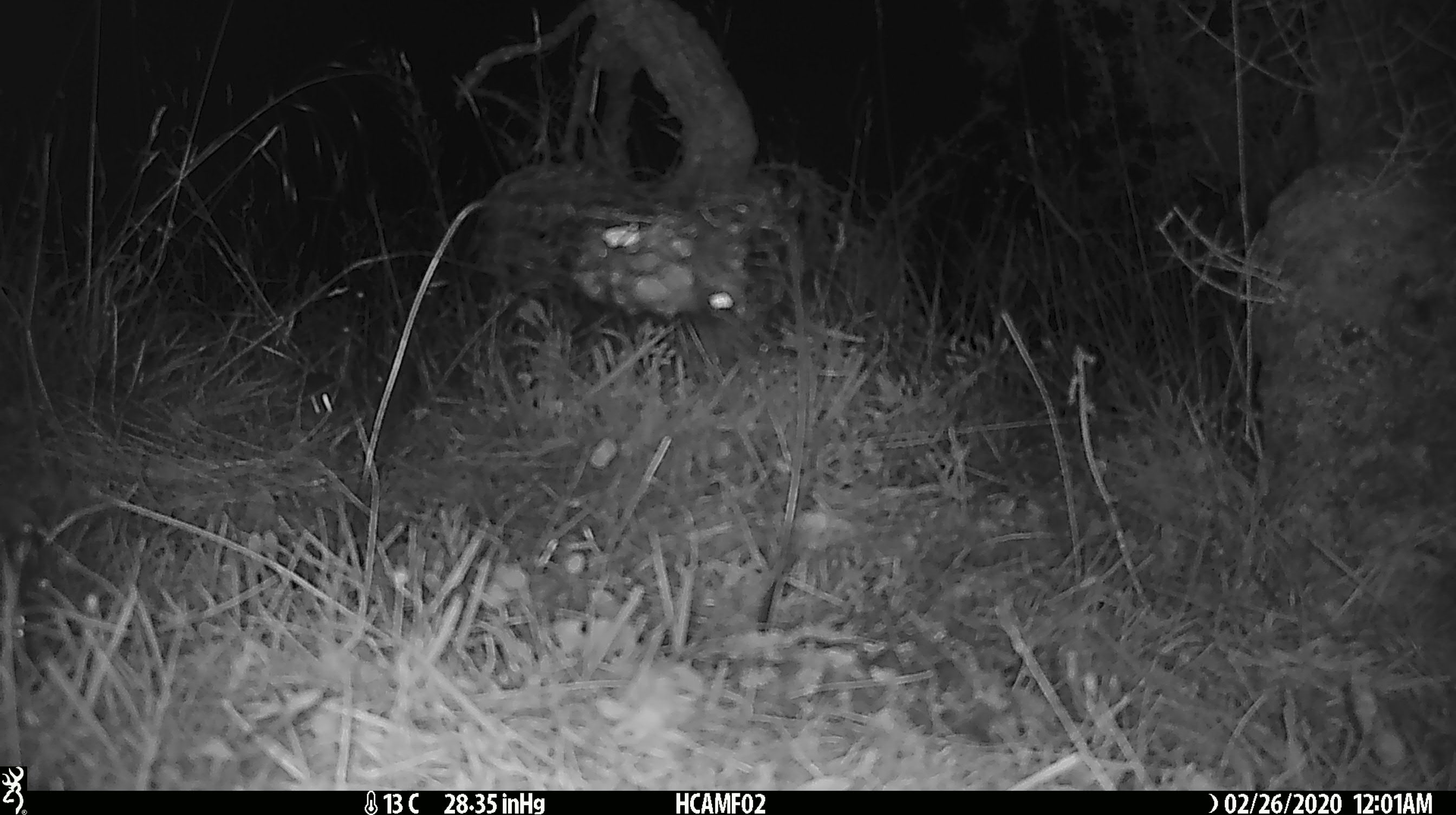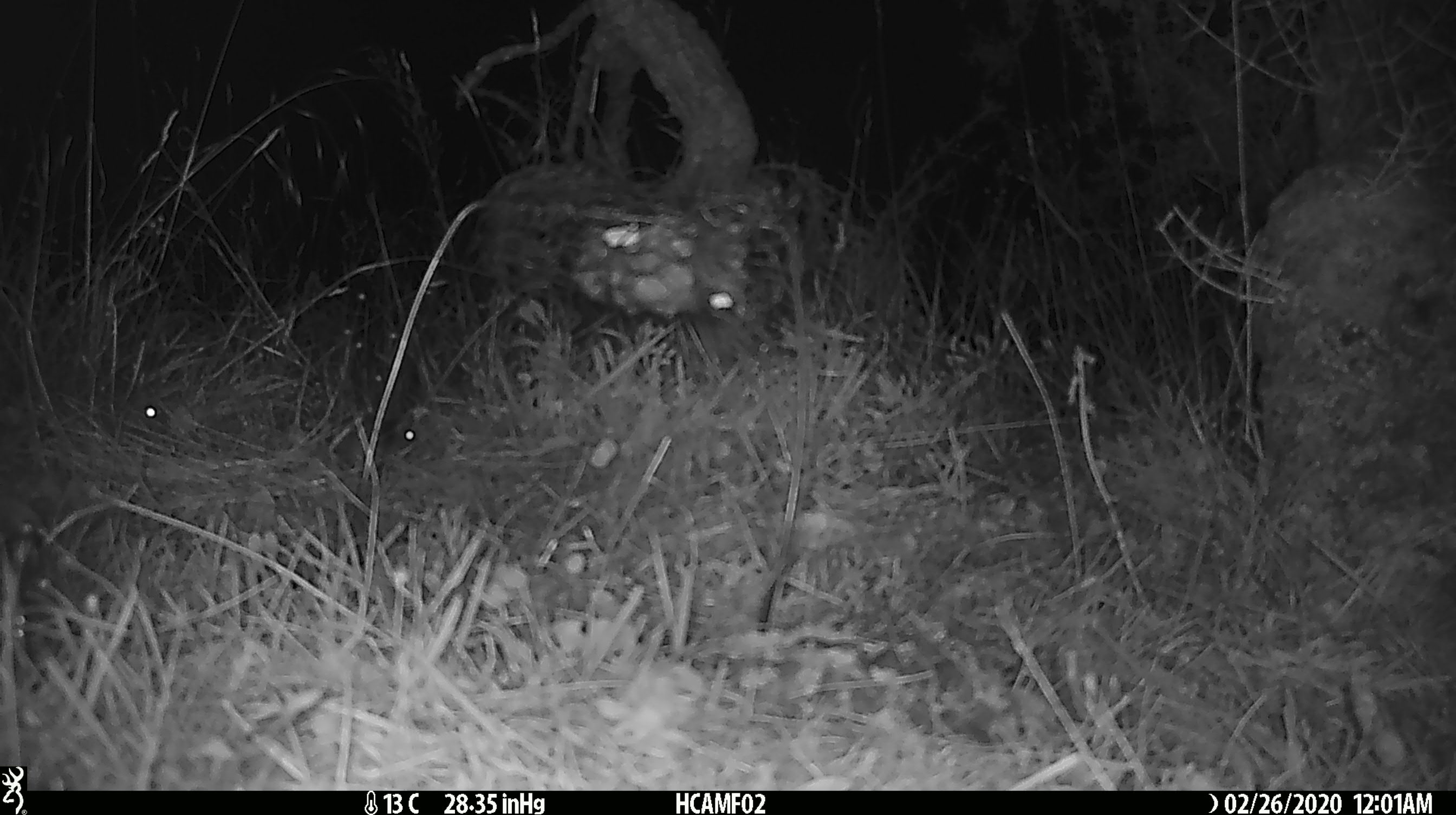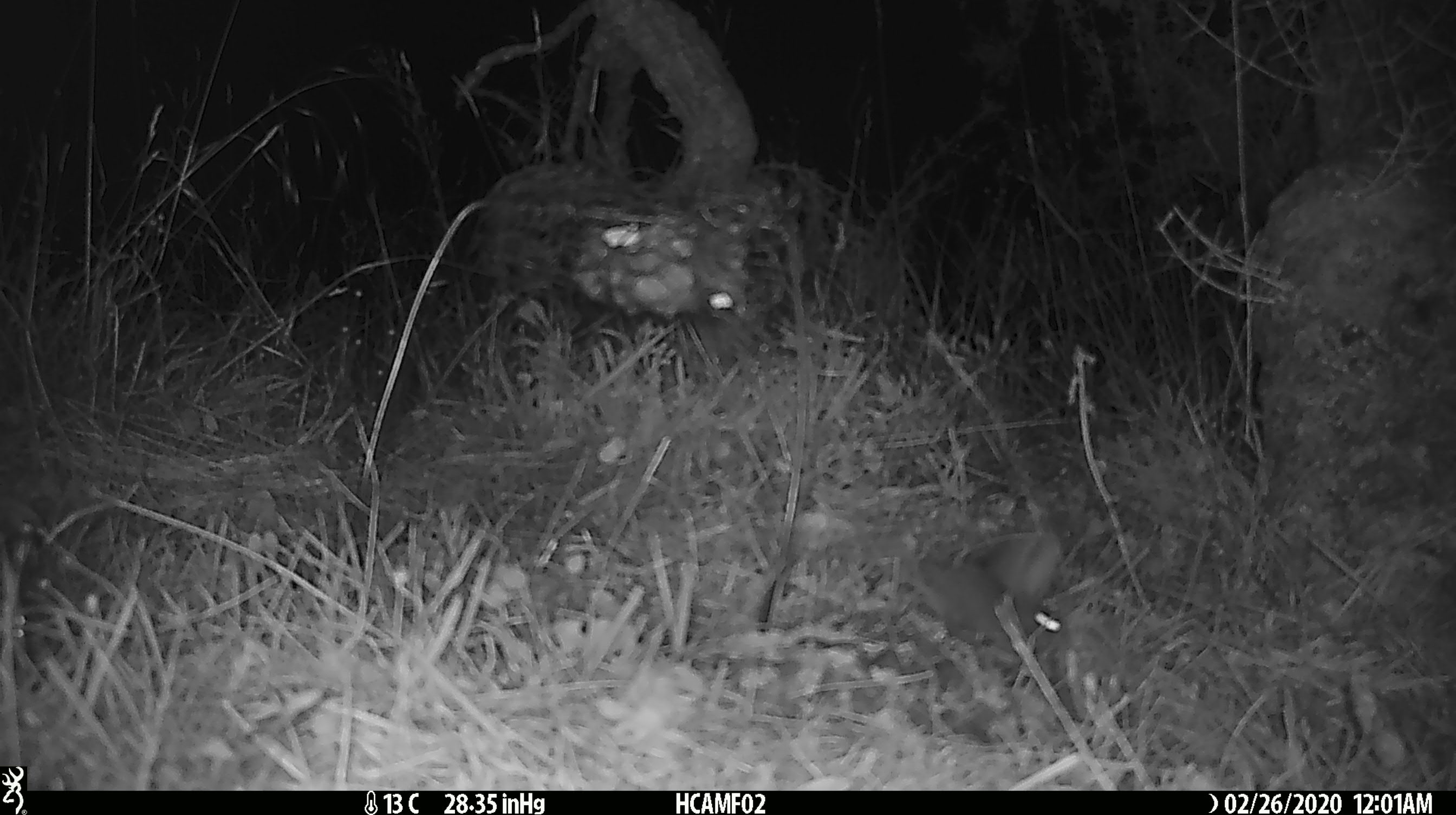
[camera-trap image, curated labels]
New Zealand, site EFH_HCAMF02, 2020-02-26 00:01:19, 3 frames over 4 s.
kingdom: Animalia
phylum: Chordata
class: Mammalia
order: Rodentia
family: Muridae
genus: Mus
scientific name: Mus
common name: mouse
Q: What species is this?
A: Mouse (Mus).